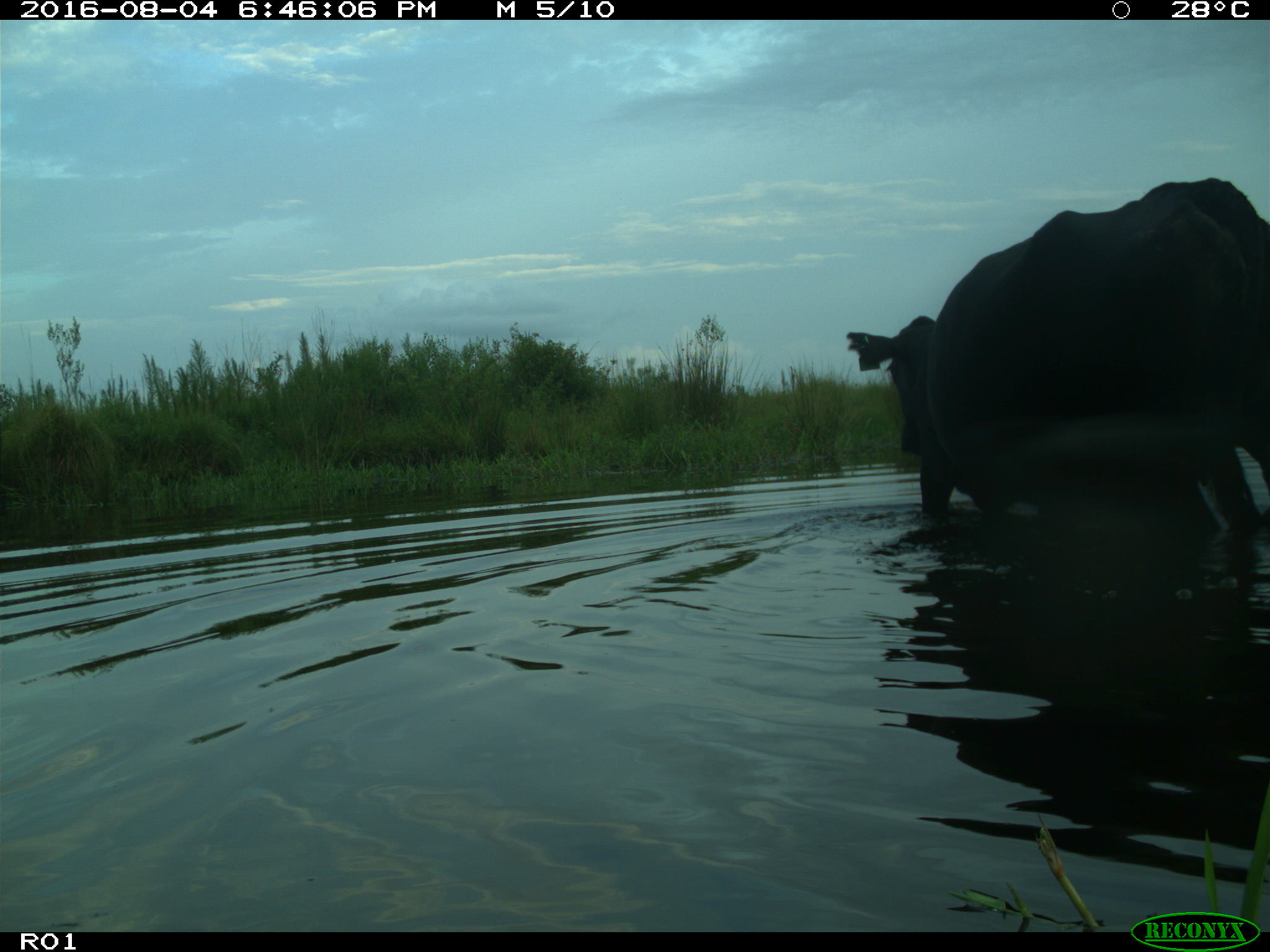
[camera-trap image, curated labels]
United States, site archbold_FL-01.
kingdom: Animalia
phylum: Chordata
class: Mammalia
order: Artiodactyla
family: Bovidae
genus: Bos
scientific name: Bos taurus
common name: domestic cow